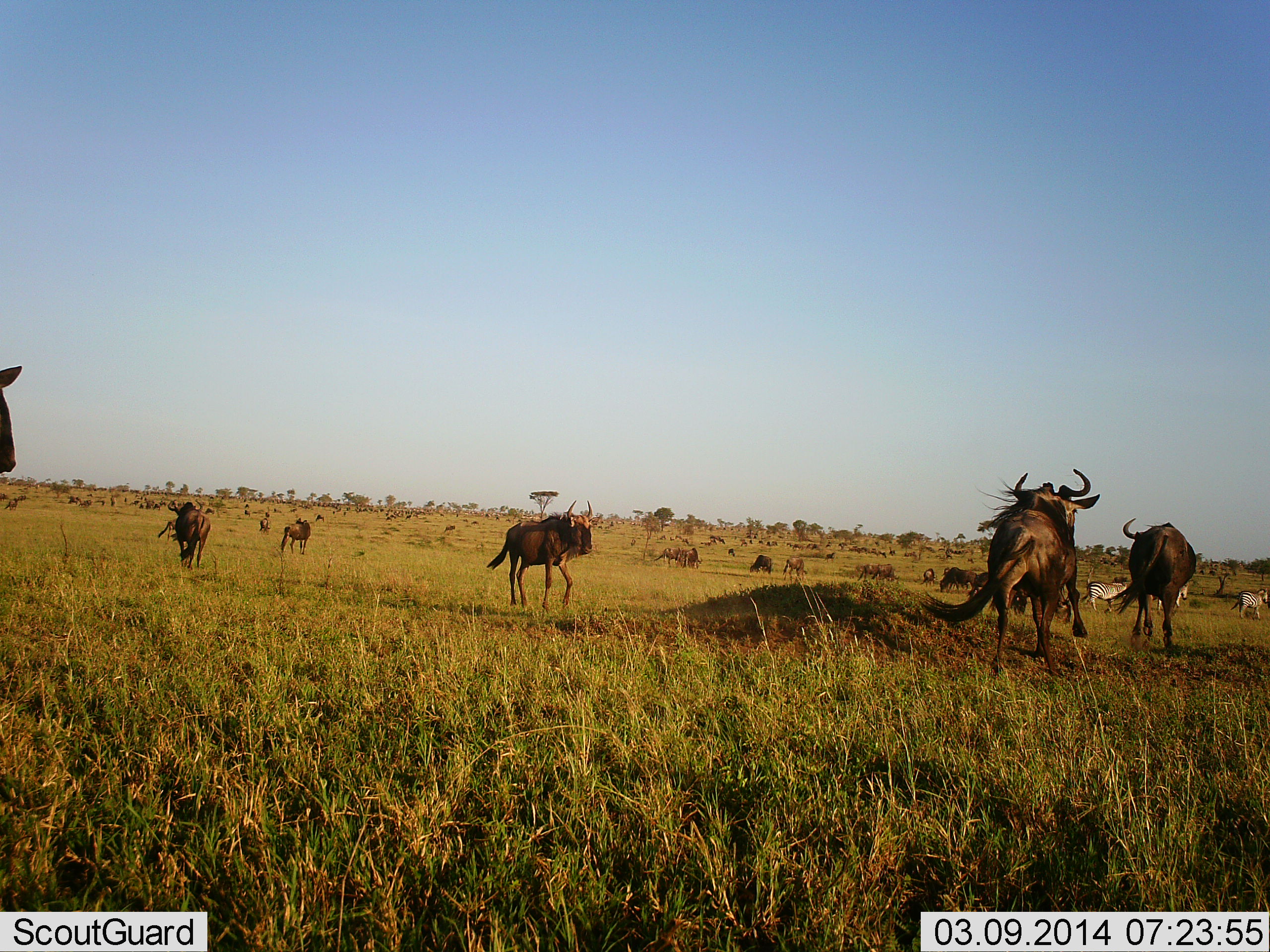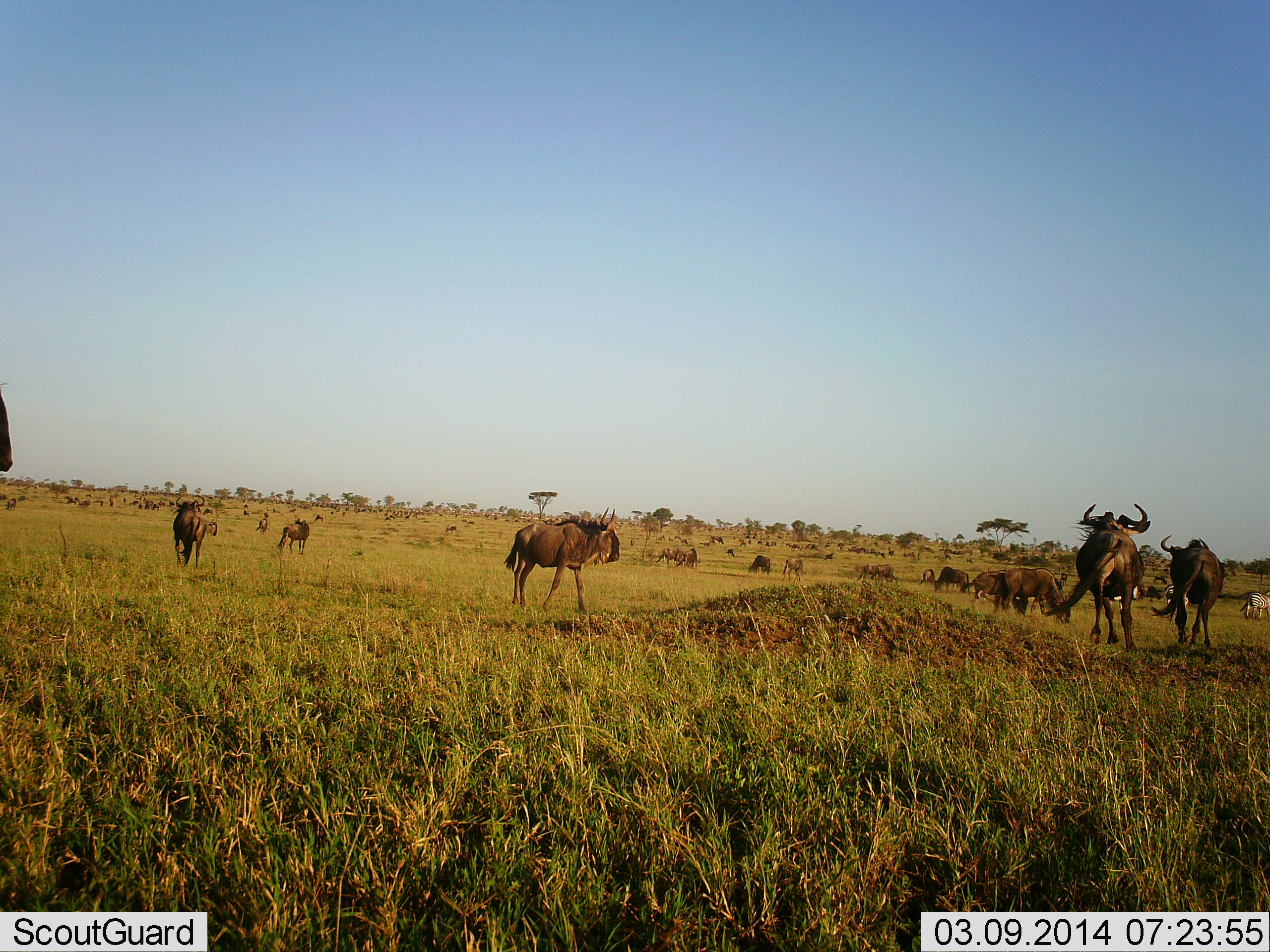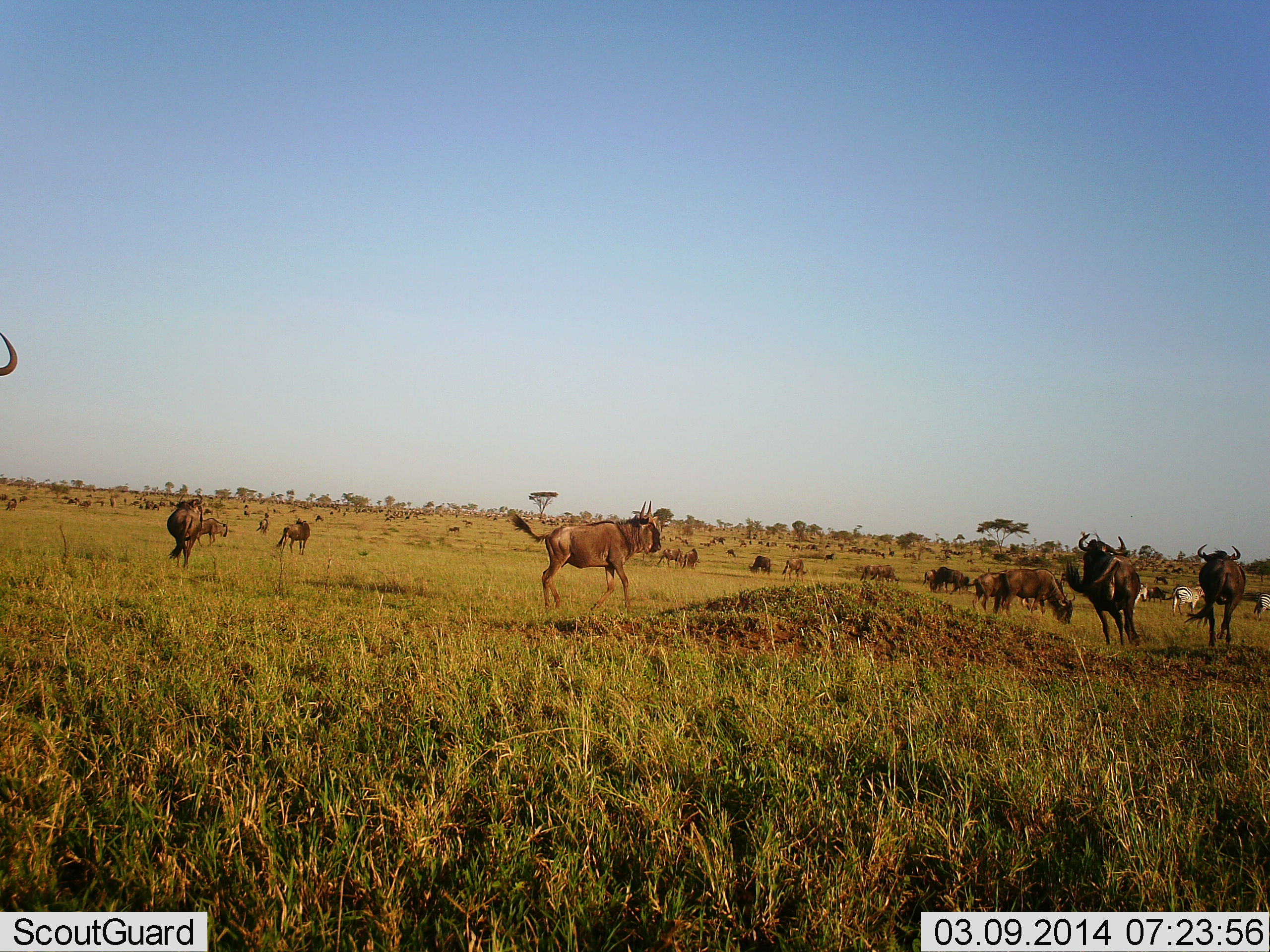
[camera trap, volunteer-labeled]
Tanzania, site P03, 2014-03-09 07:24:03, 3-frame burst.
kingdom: Animalia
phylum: Chordata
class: Mammalia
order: Artiodactyla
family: Bovidae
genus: Connochaetes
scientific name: Connochaetes taurinus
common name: blue wildebeest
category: wildebeest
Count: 11-50.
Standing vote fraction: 33%.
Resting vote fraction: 7%.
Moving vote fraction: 100%.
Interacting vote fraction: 0%.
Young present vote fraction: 0%.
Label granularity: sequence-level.